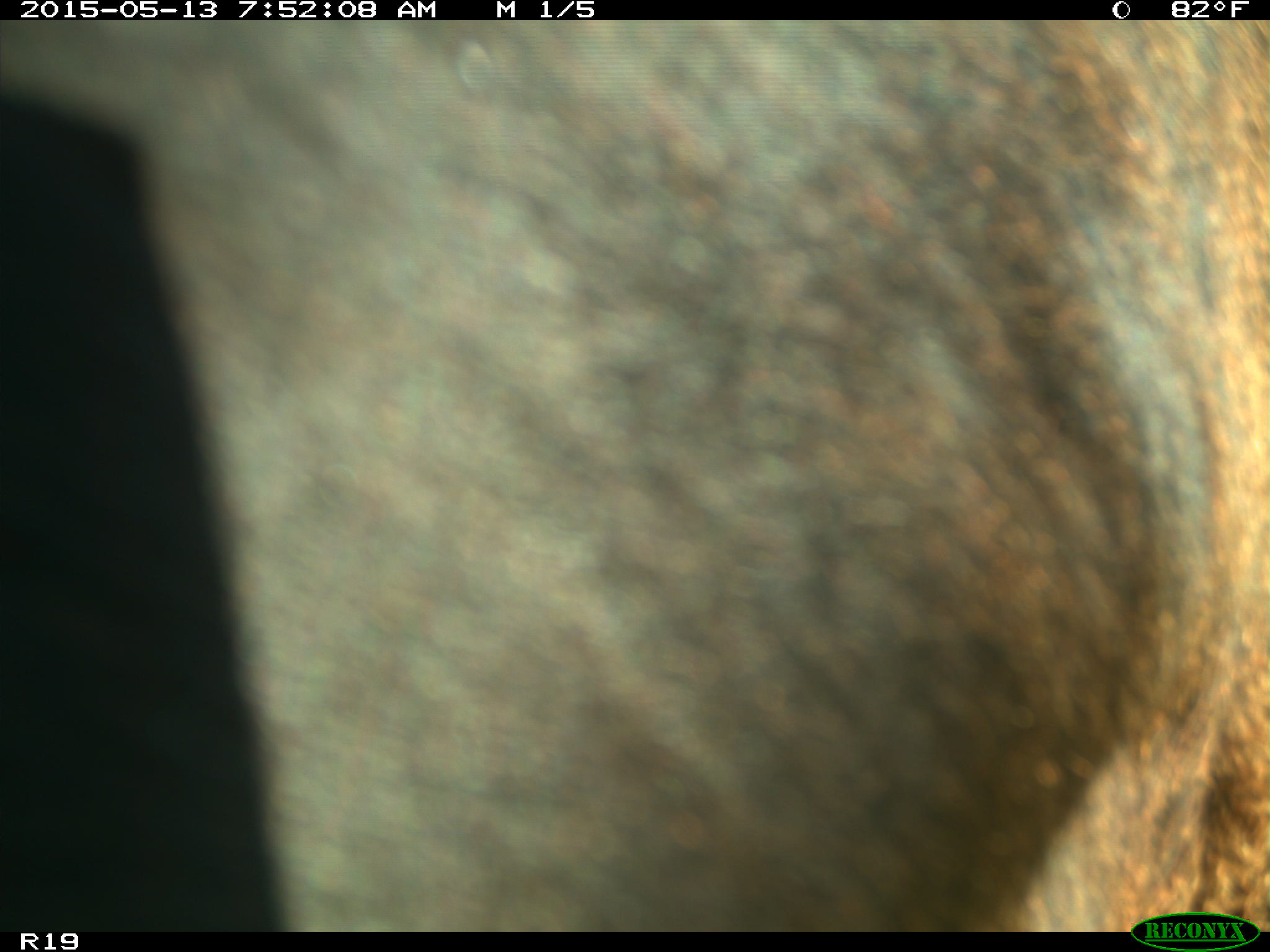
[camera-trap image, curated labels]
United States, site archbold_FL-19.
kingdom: Animalia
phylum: Chordata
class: Mammalia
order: Artiodactyla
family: Bovidae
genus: Bos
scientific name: Bos taurus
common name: domestic cow